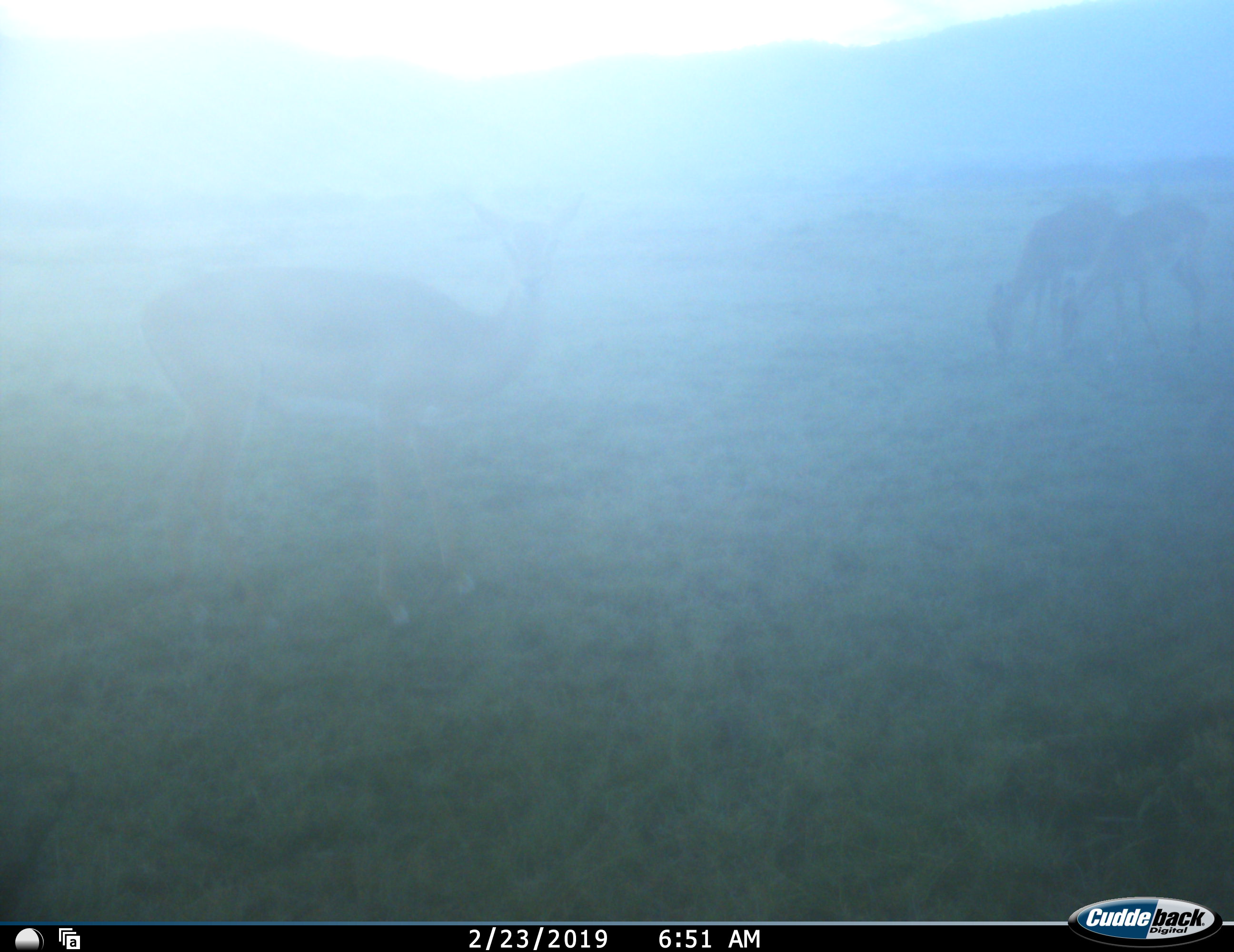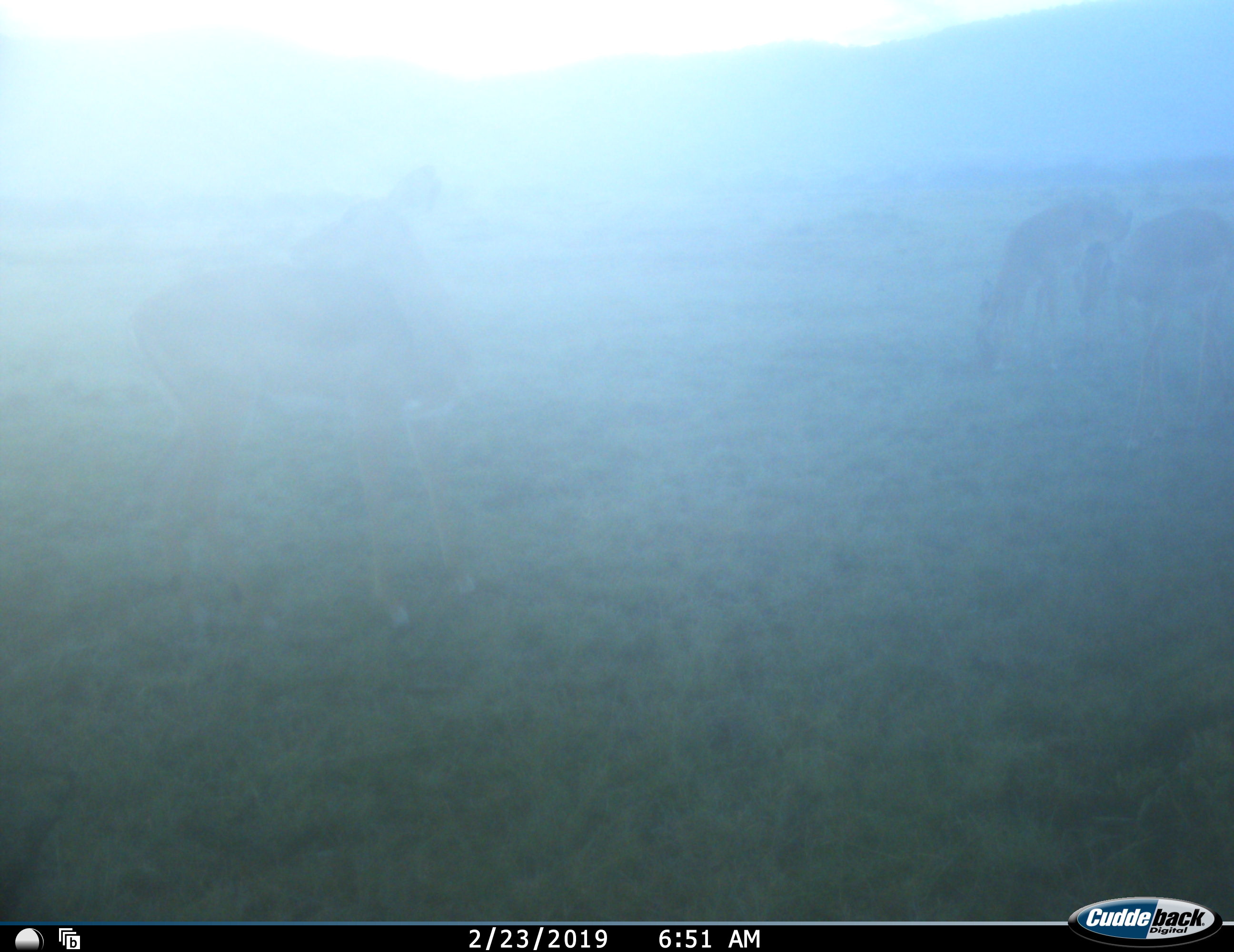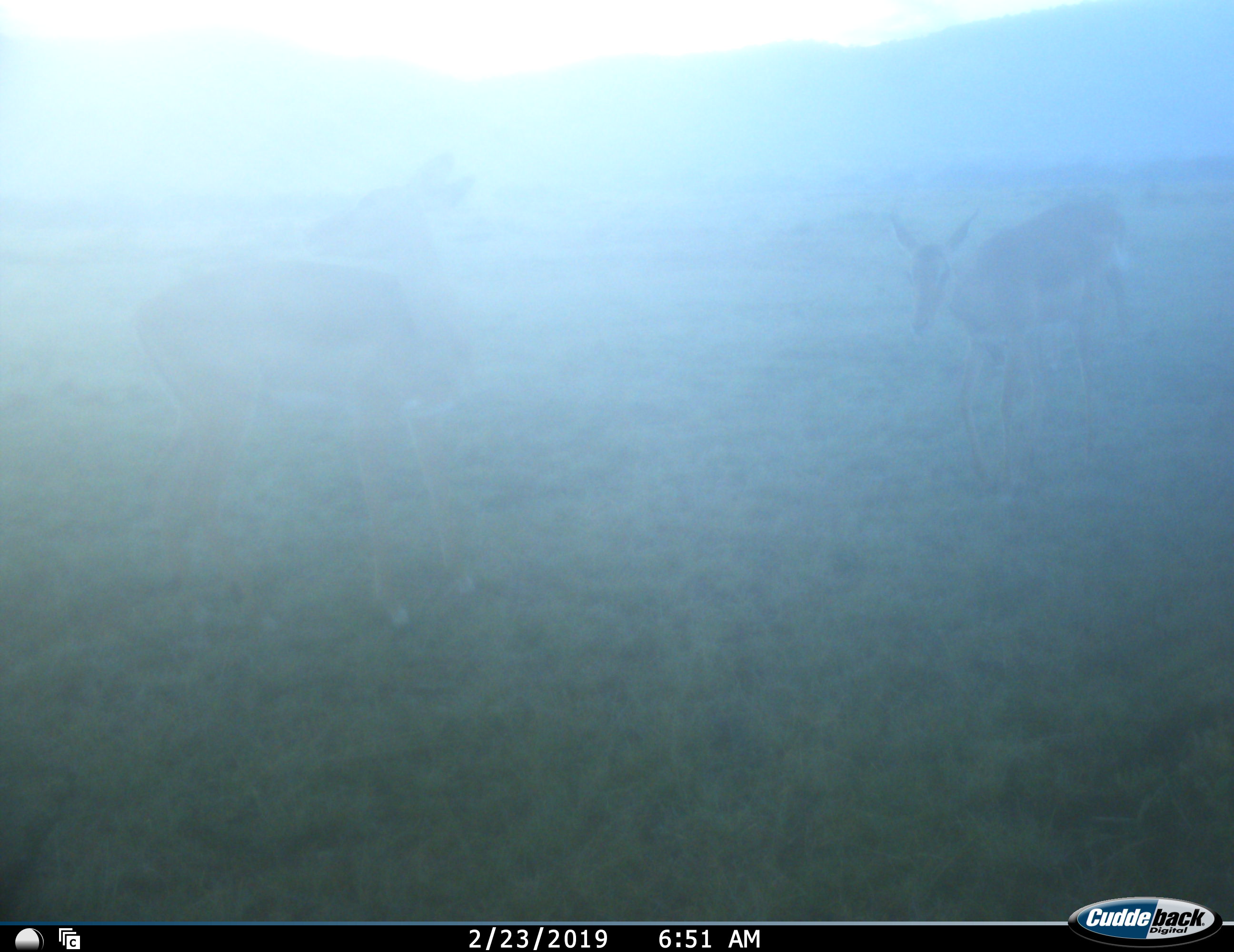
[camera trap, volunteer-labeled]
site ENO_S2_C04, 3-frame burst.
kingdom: Animalia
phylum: Chordata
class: Mammalia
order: Artiodactyla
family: Bovidae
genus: Aepyceros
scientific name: Aepyceros melampus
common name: impala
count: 3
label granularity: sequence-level